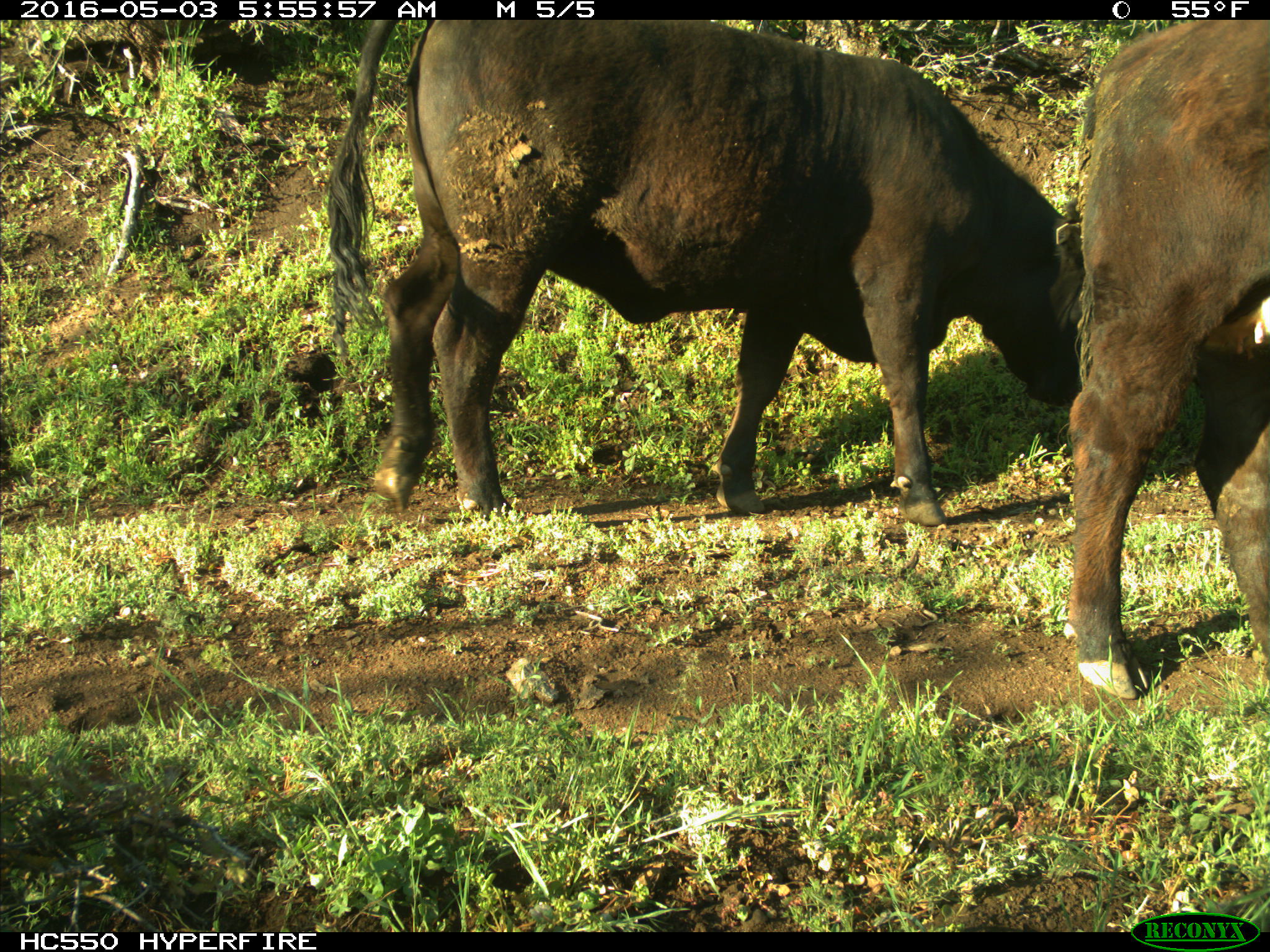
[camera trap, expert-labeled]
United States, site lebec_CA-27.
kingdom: Animalia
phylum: Chordata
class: Mammalia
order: Artiodactyla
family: Bovidae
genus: Bos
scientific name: Bos taurus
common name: domestic cow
Bos taurus (domestic cow).